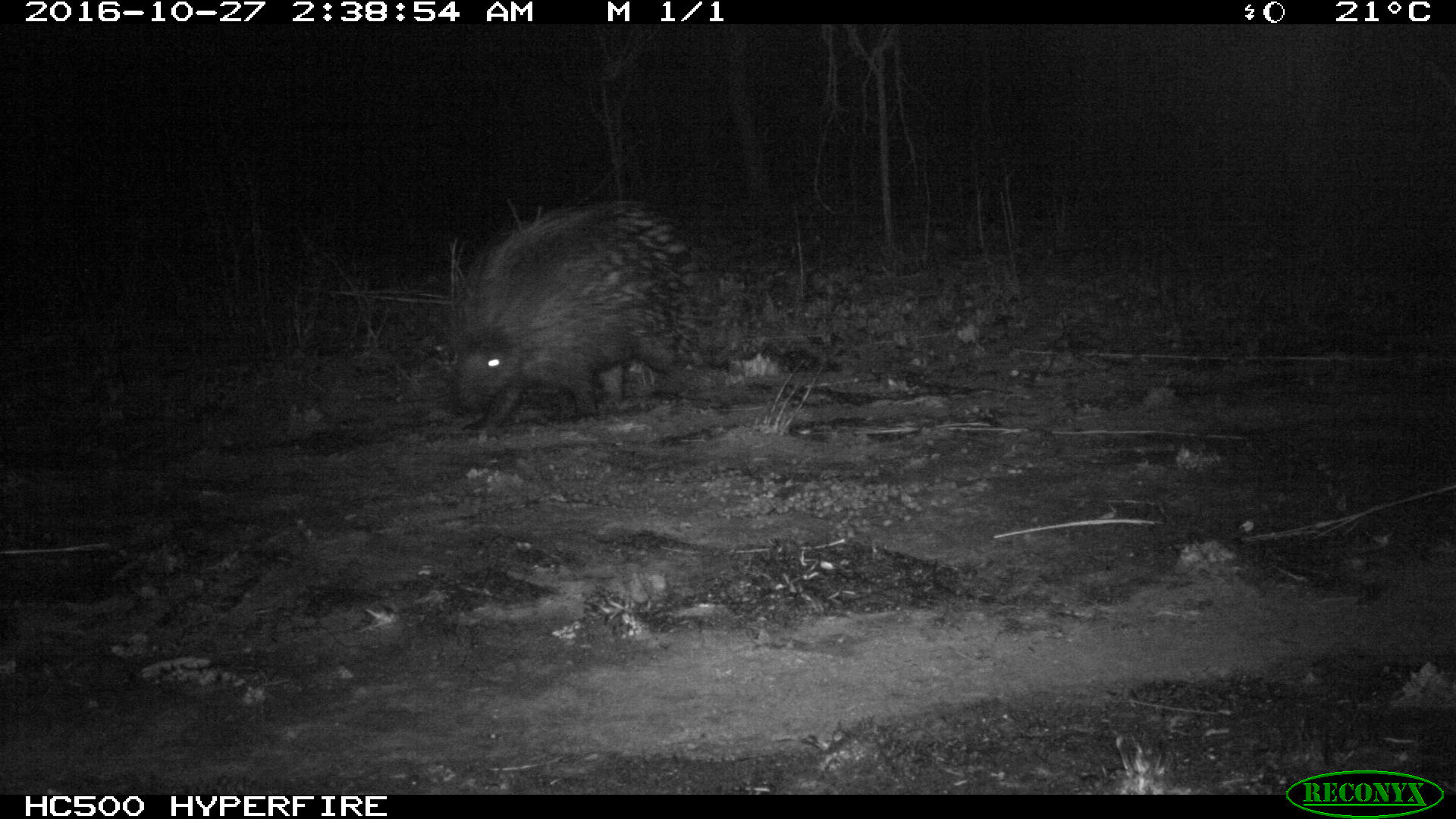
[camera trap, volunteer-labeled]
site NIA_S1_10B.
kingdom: Animalia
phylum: Chordata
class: Mammalia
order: Rodentia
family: Hystricidae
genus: Hystrix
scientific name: Hystrix cristata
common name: crested porcupine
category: porcupine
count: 1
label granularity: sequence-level